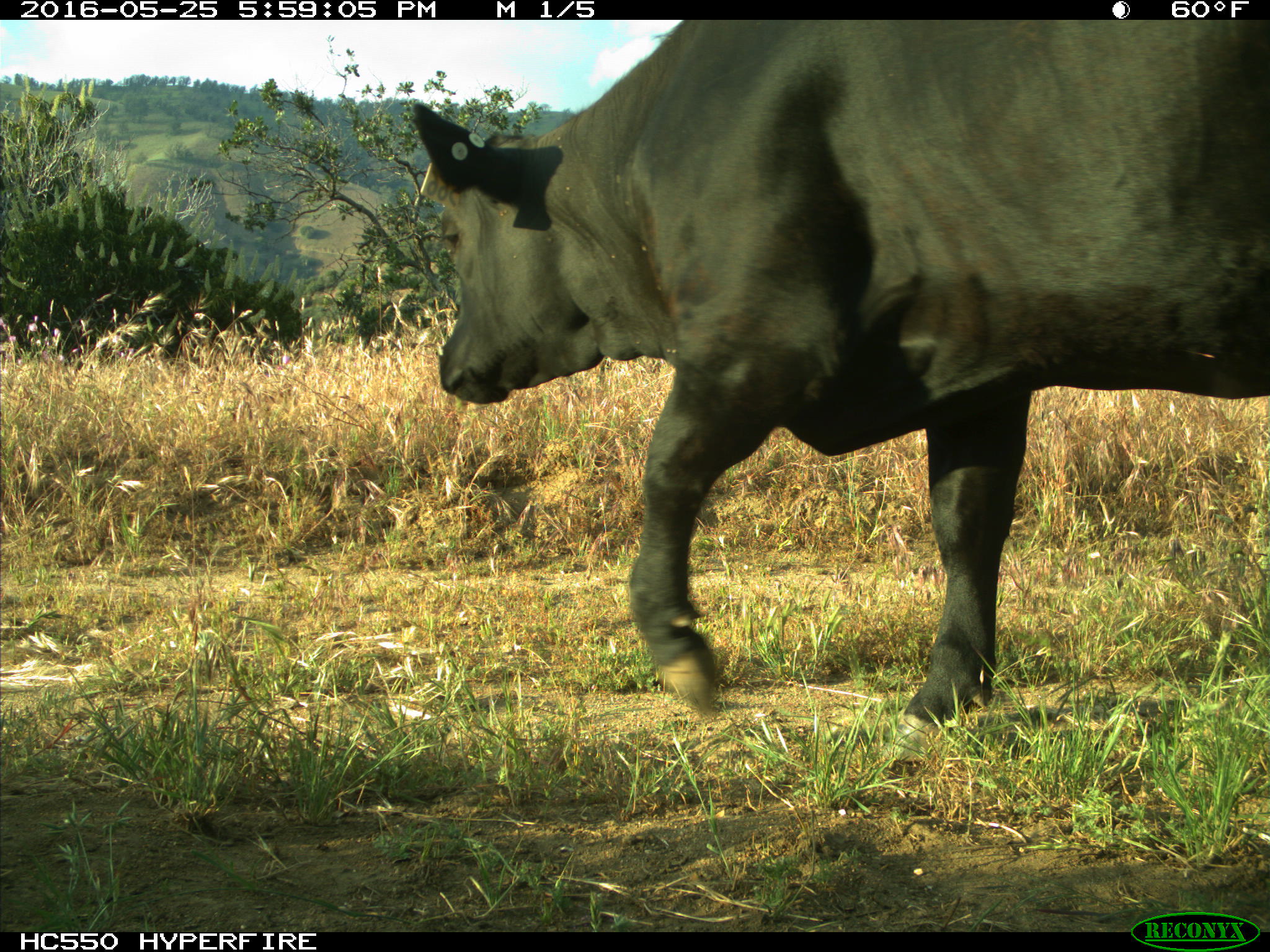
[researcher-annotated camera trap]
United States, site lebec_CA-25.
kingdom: Animalia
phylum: Chordata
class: Mammalia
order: Artiodactyla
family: Bovidae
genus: Bos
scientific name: Bos taurus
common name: domestic cow